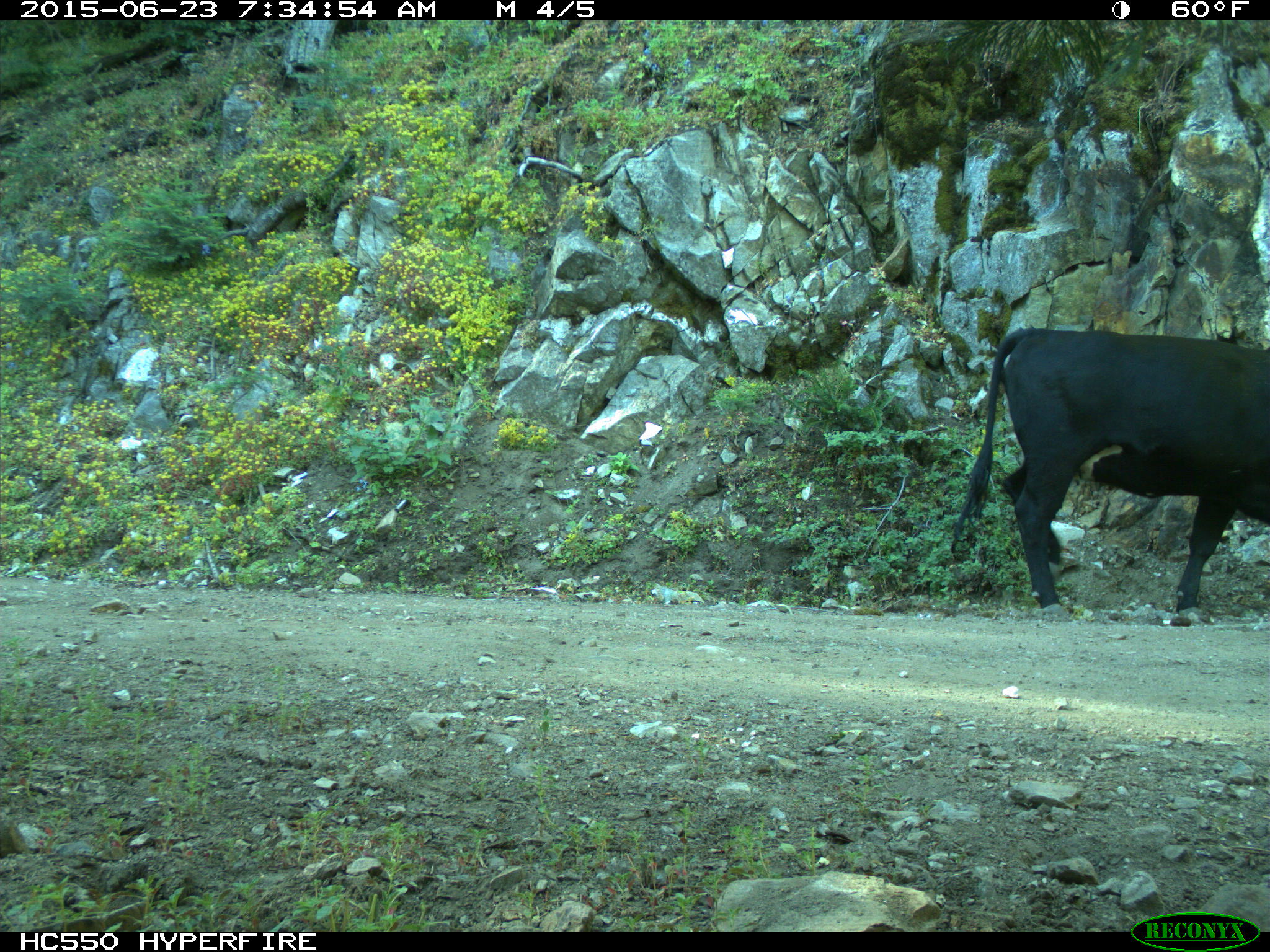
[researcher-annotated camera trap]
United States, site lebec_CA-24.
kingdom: Animalia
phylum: Chordata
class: Mammalia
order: Artiodactyla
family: Bovidae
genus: Bos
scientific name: Bos taurus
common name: domestic cow